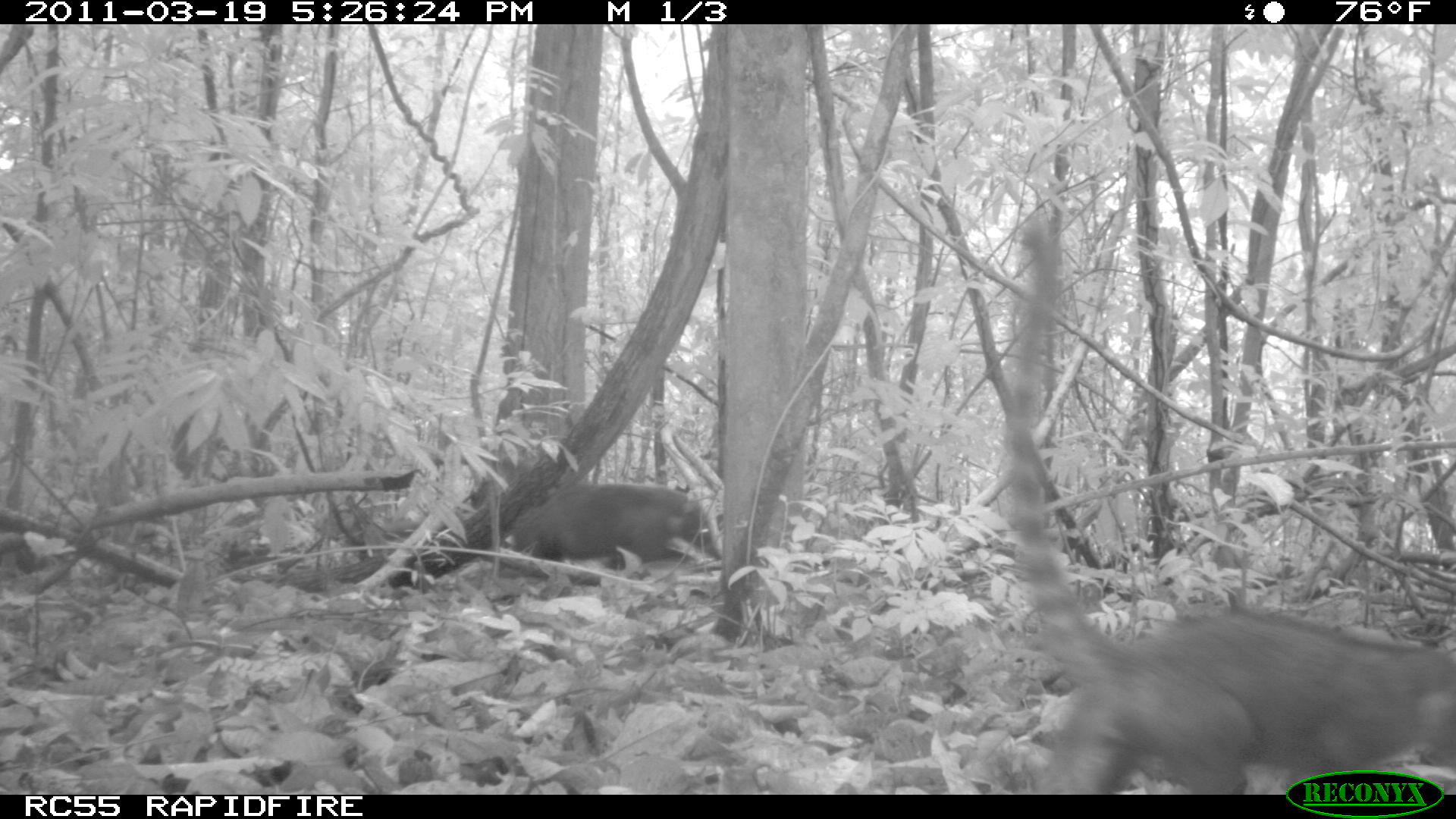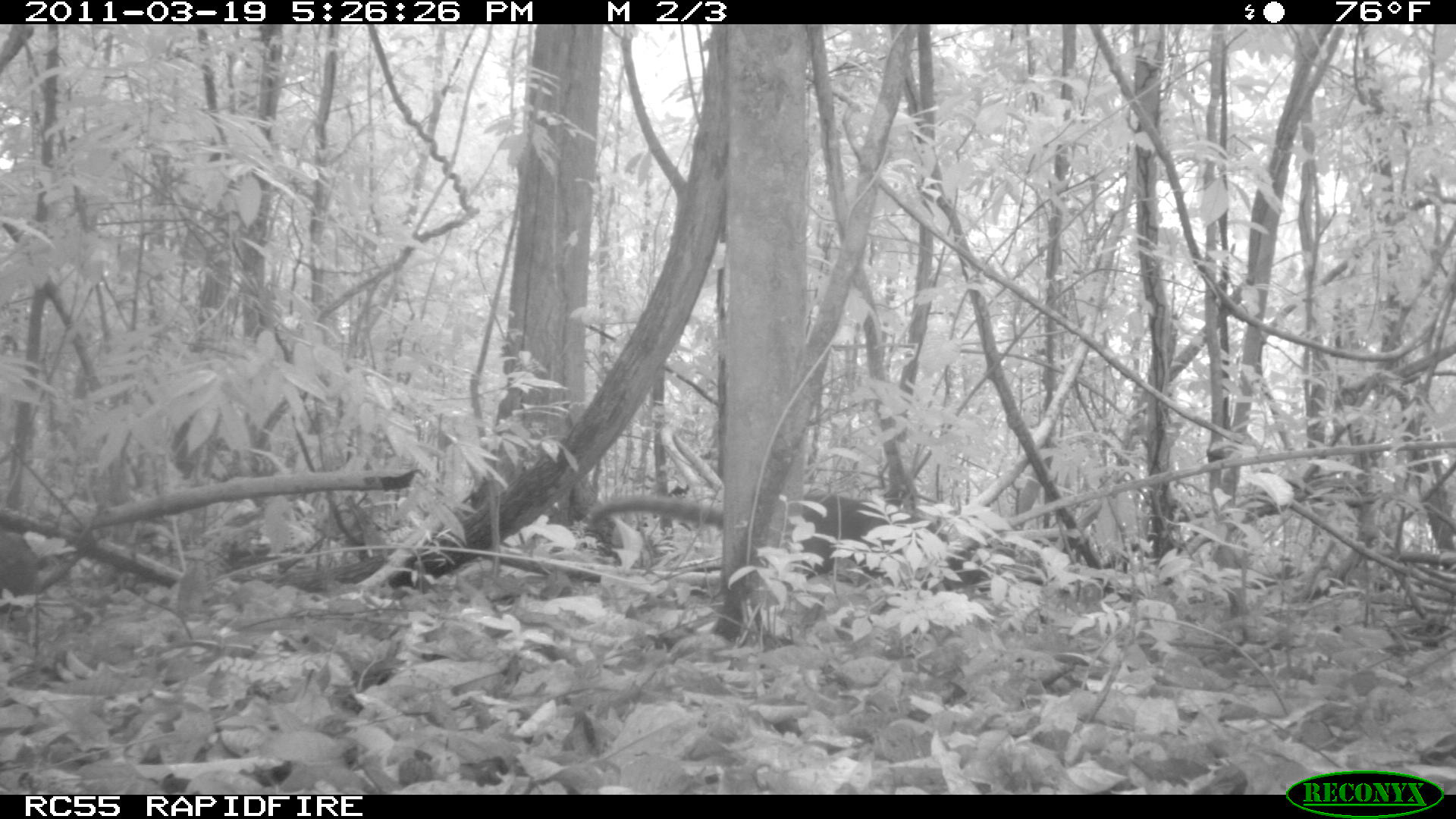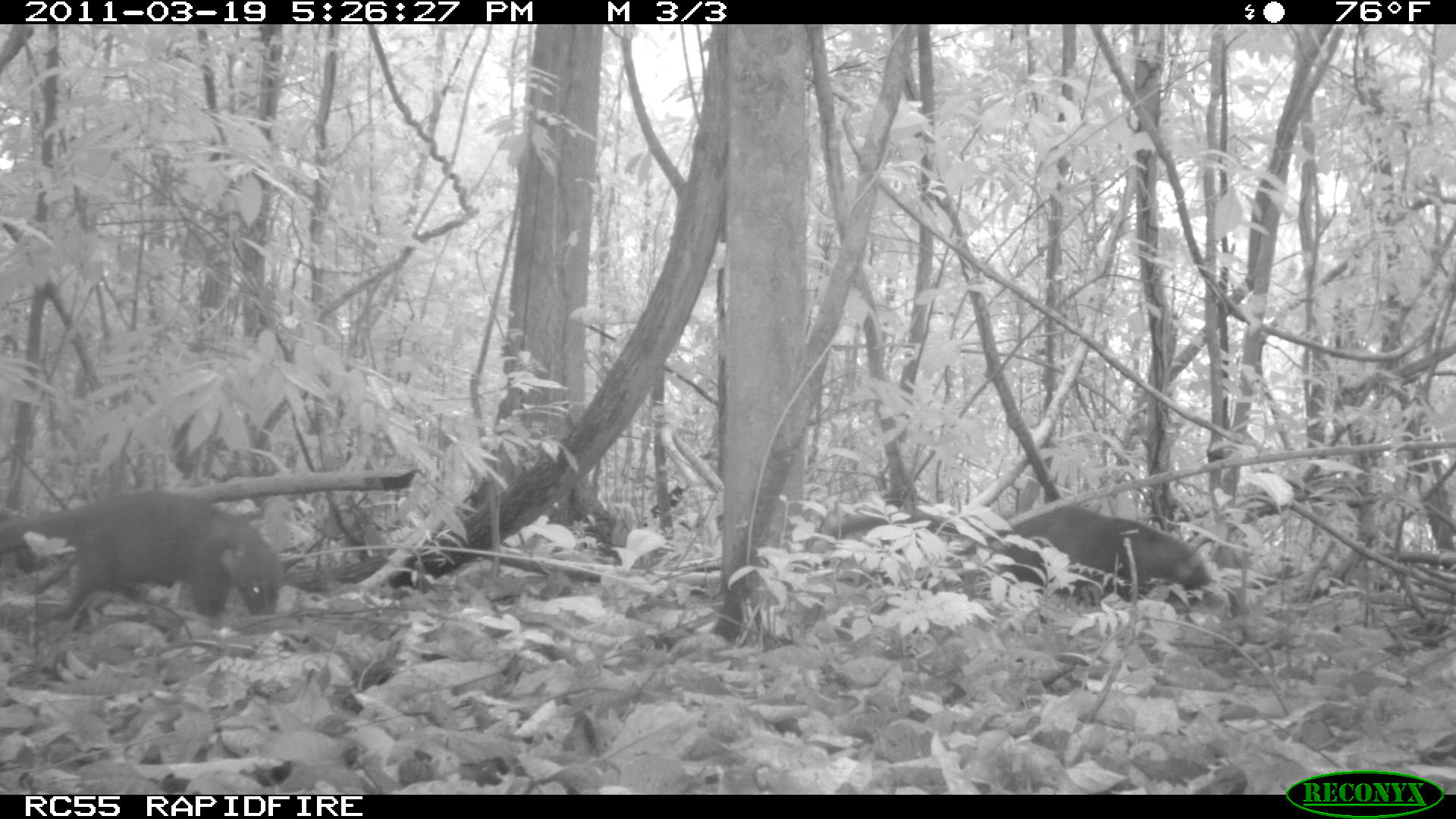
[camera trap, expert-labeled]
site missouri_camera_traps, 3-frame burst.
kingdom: Animalia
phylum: Chordata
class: Mammalia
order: Carnivora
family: Procyonidae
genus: Nasua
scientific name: Nasua narica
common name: white-nosed coati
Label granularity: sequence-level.